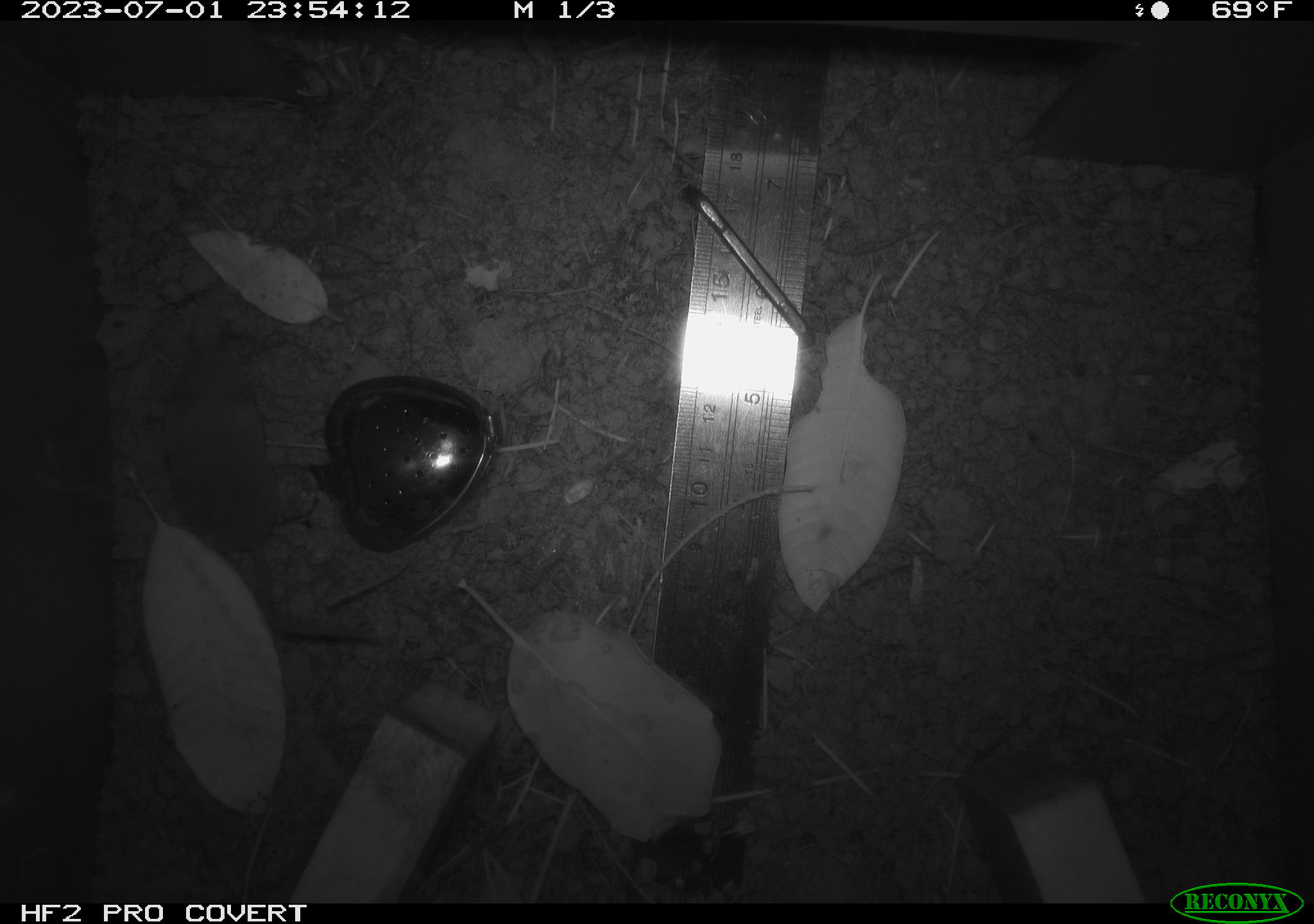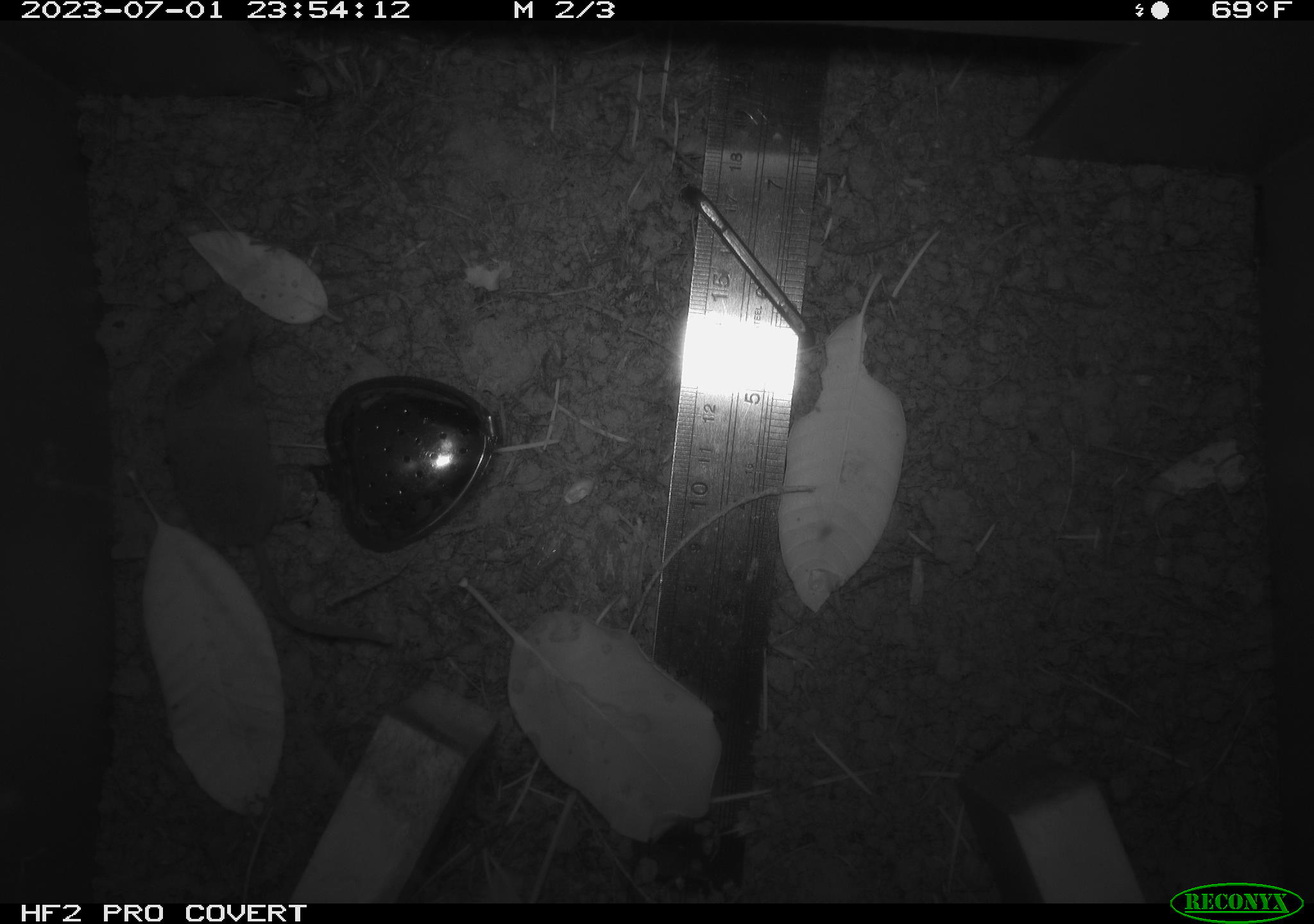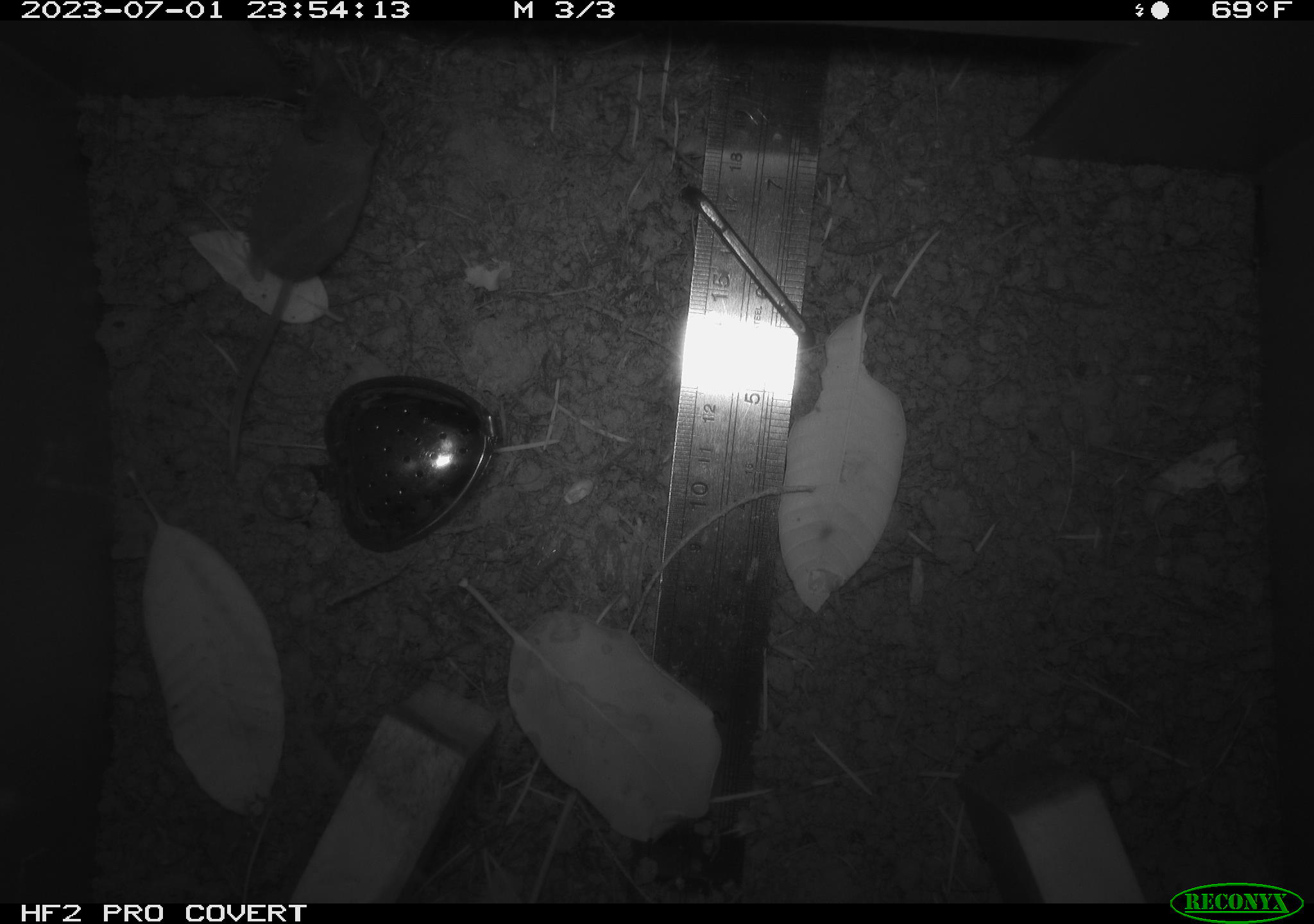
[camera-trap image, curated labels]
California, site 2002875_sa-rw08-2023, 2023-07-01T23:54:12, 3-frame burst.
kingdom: Animalia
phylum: Chordata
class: Mammalia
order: Eulipotyphla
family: Soricidae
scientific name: Soricidae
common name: shrews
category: soricidae family